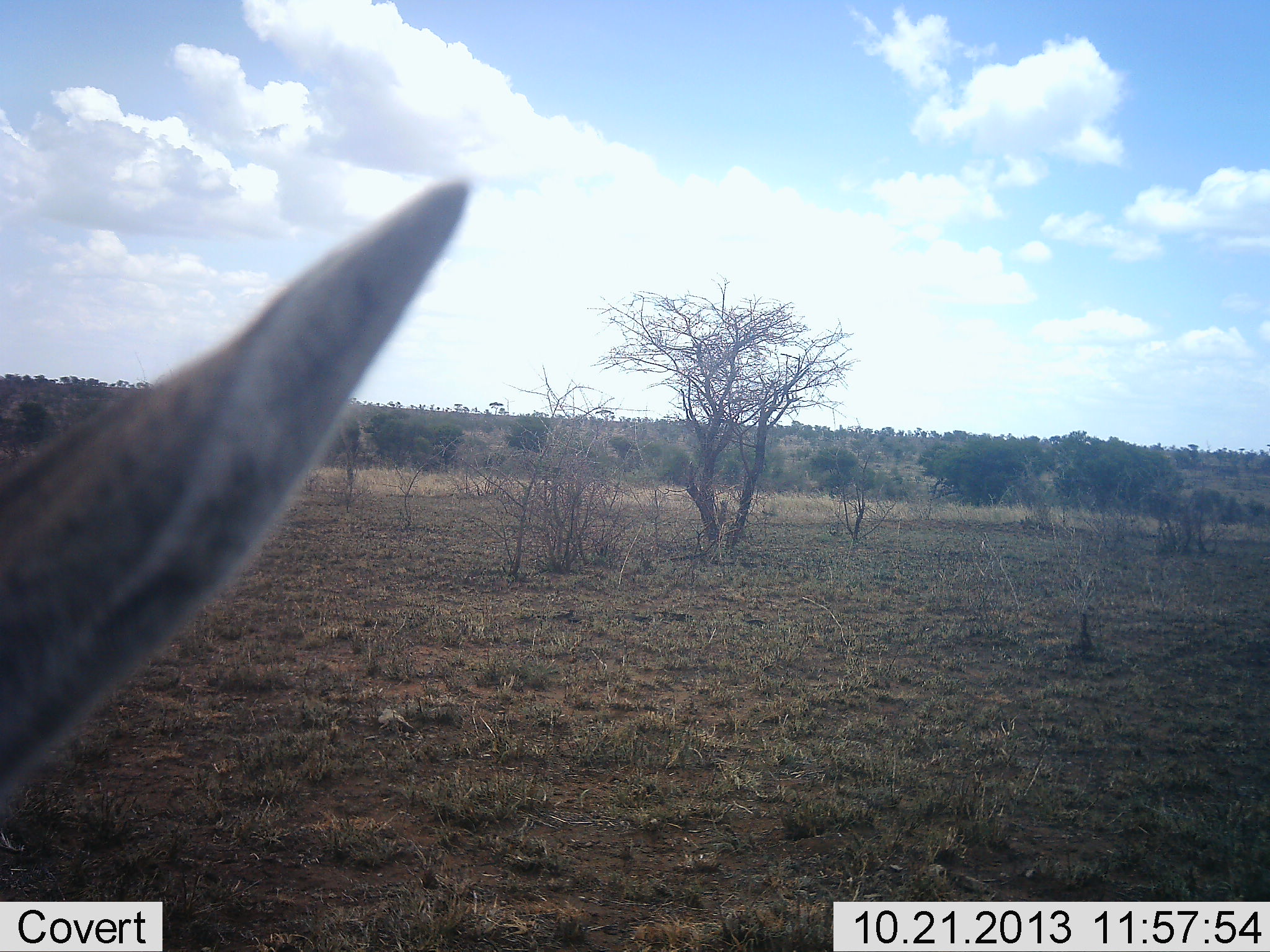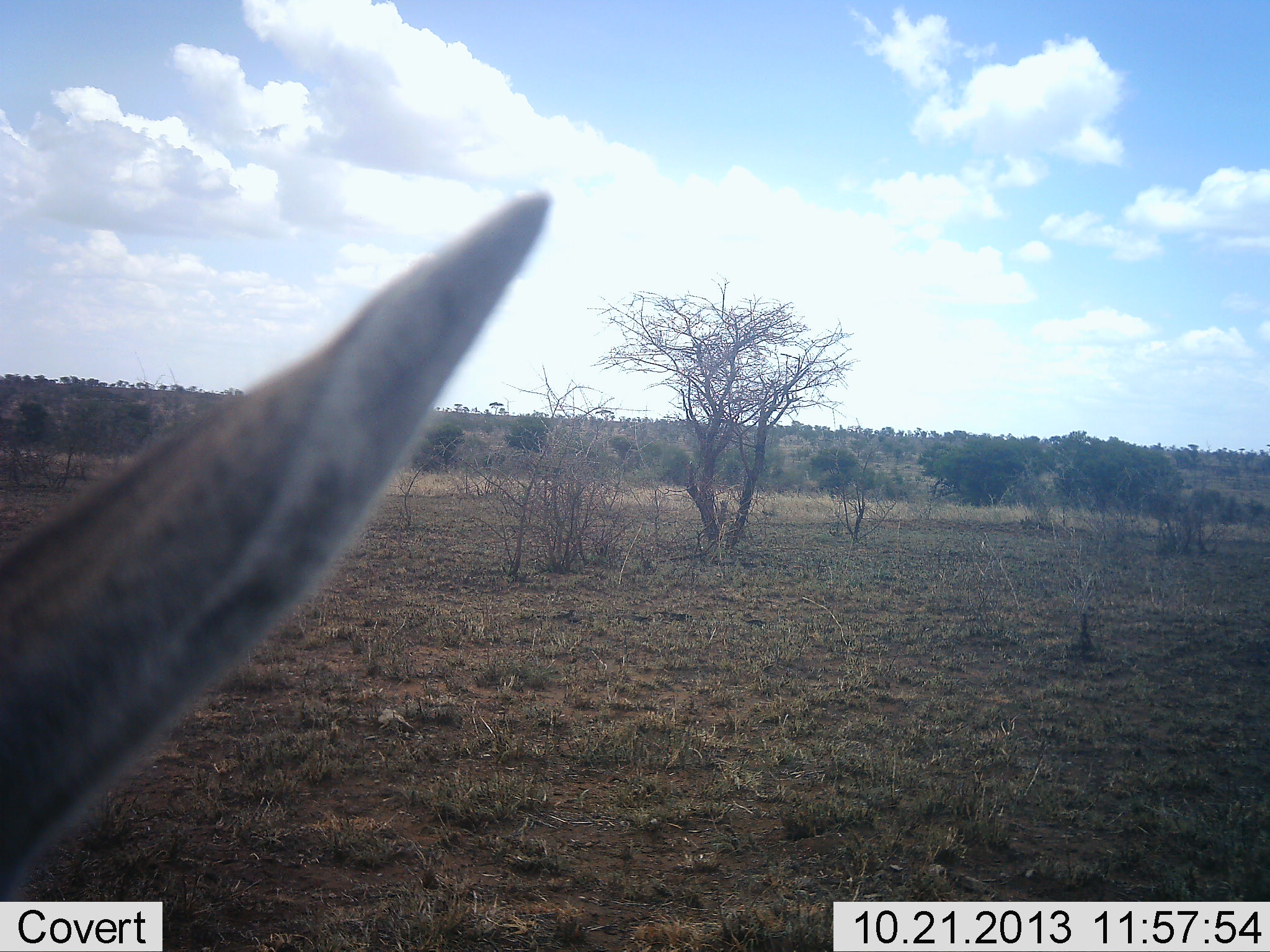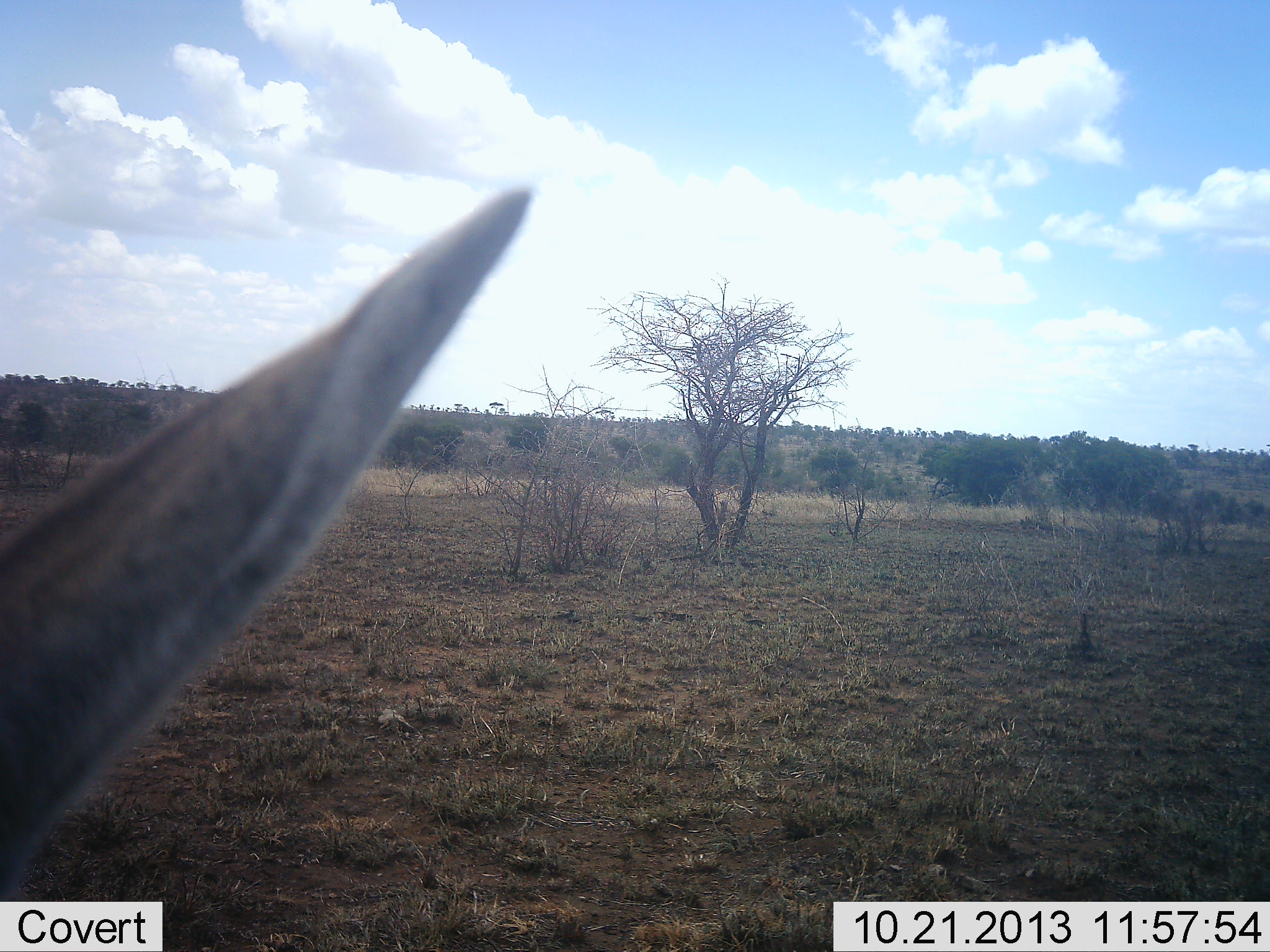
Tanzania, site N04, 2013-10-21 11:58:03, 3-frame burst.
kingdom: Animalia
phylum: Chordata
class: Mammalia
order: Artiodactyla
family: Bovidae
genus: Eudorcas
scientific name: Eudorcas thomsonii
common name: thomson's gazelle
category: gazellethomsons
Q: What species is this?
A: Gazellethomsons (thomson's gazelle) (Eudorcas thomsonii).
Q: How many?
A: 1.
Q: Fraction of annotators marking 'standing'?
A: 88%.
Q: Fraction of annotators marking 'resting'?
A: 0%.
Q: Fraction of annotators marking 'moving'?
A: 12%.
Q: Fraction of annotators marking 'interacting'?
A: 0%.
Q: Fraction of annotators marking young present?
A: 0%.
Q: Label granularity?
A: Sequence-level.